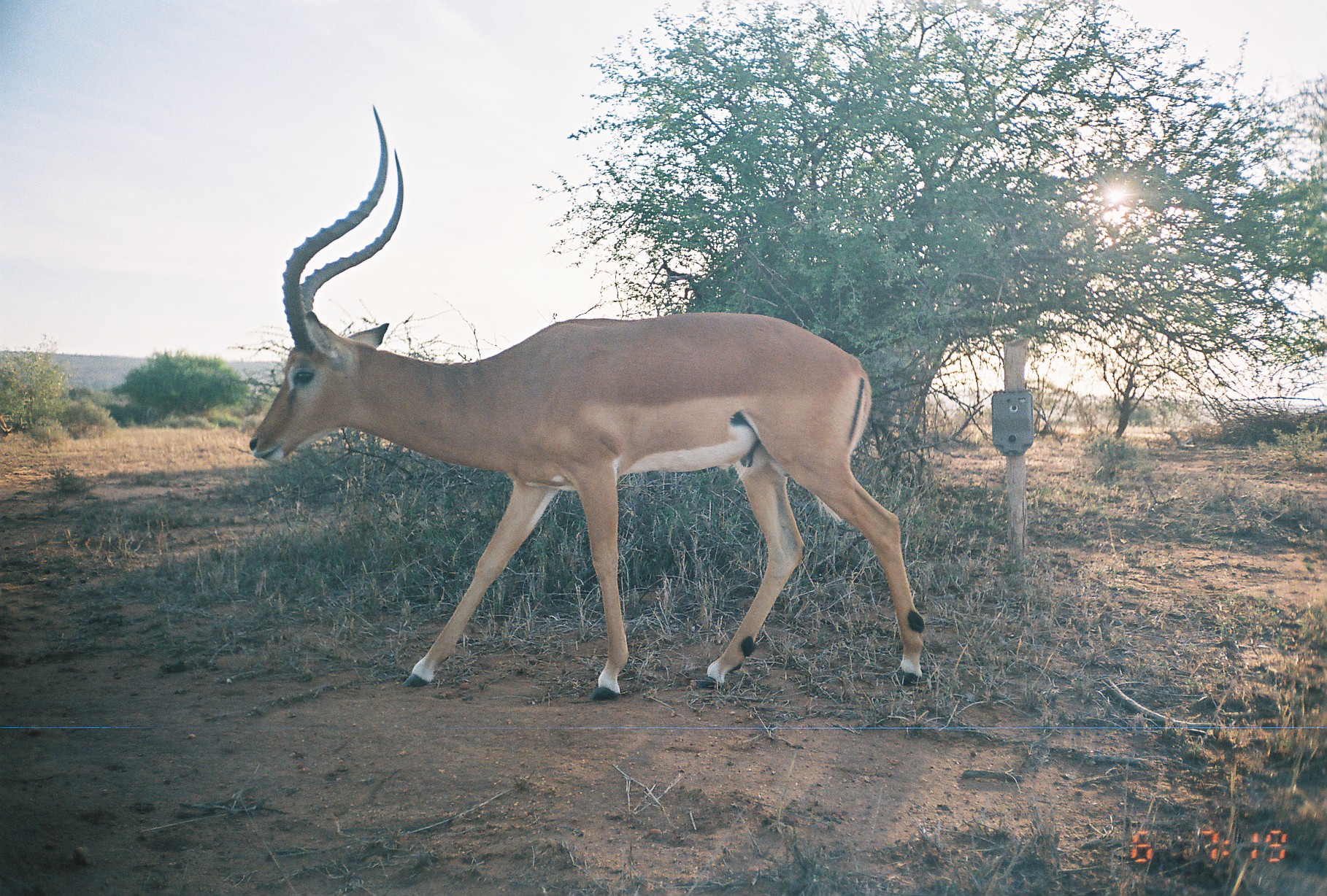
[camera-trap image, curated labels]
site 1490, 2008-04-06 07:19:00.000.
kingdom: Animalia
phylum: Chordata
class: Mammalia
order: Artiodactyla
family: Bovidae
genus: Aepyceros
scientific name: Aepyceros melampus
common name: impala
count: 1